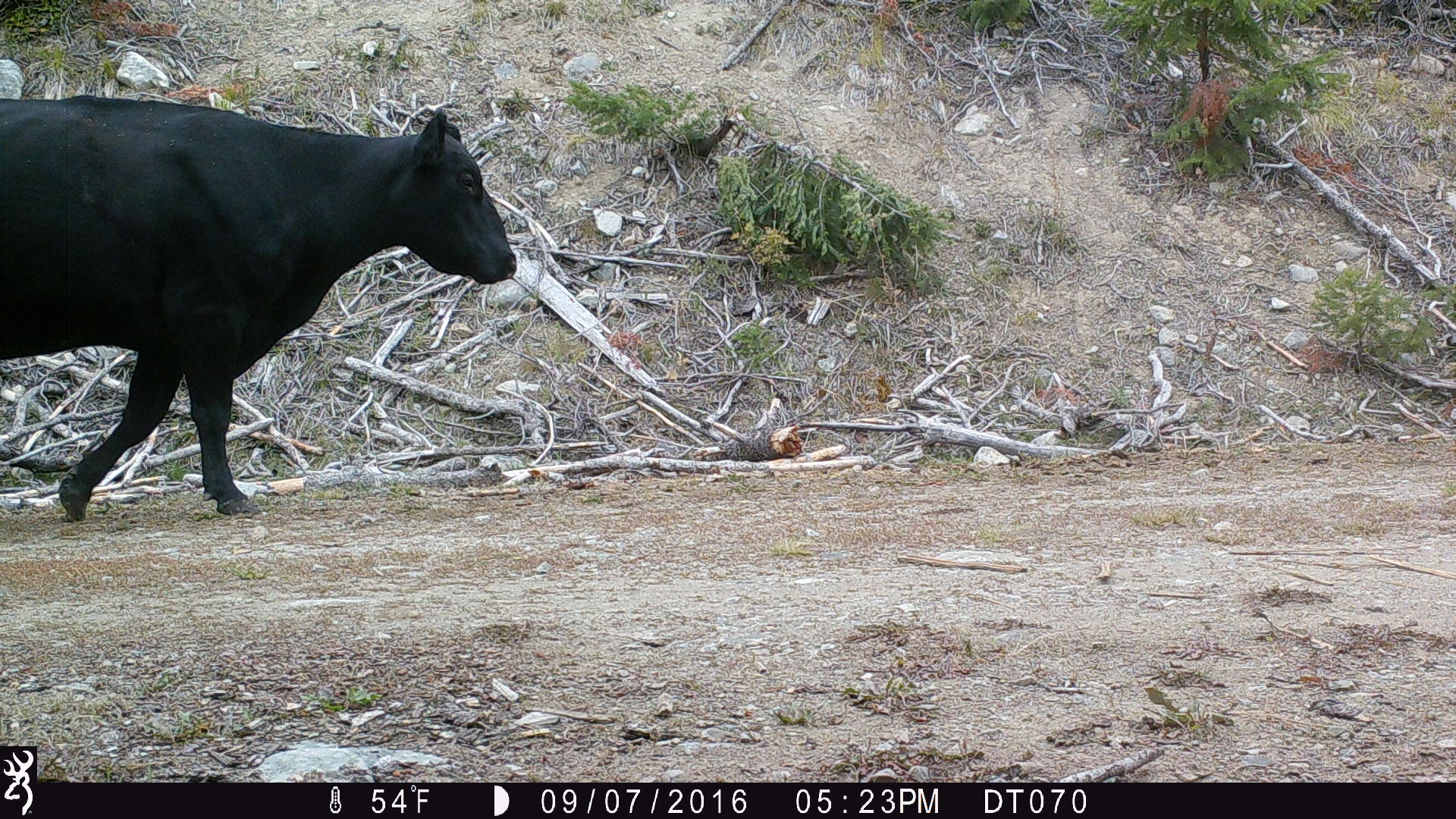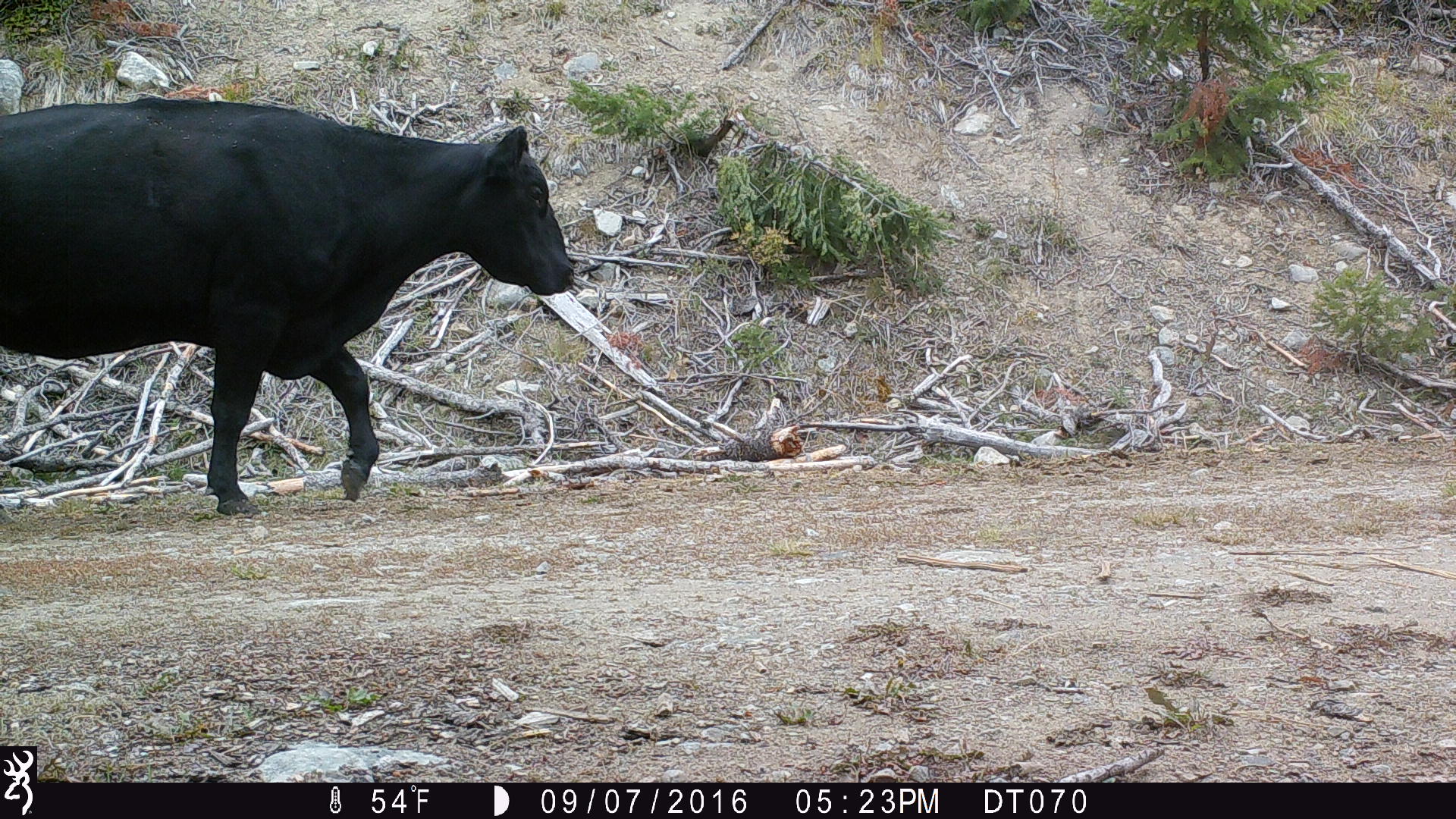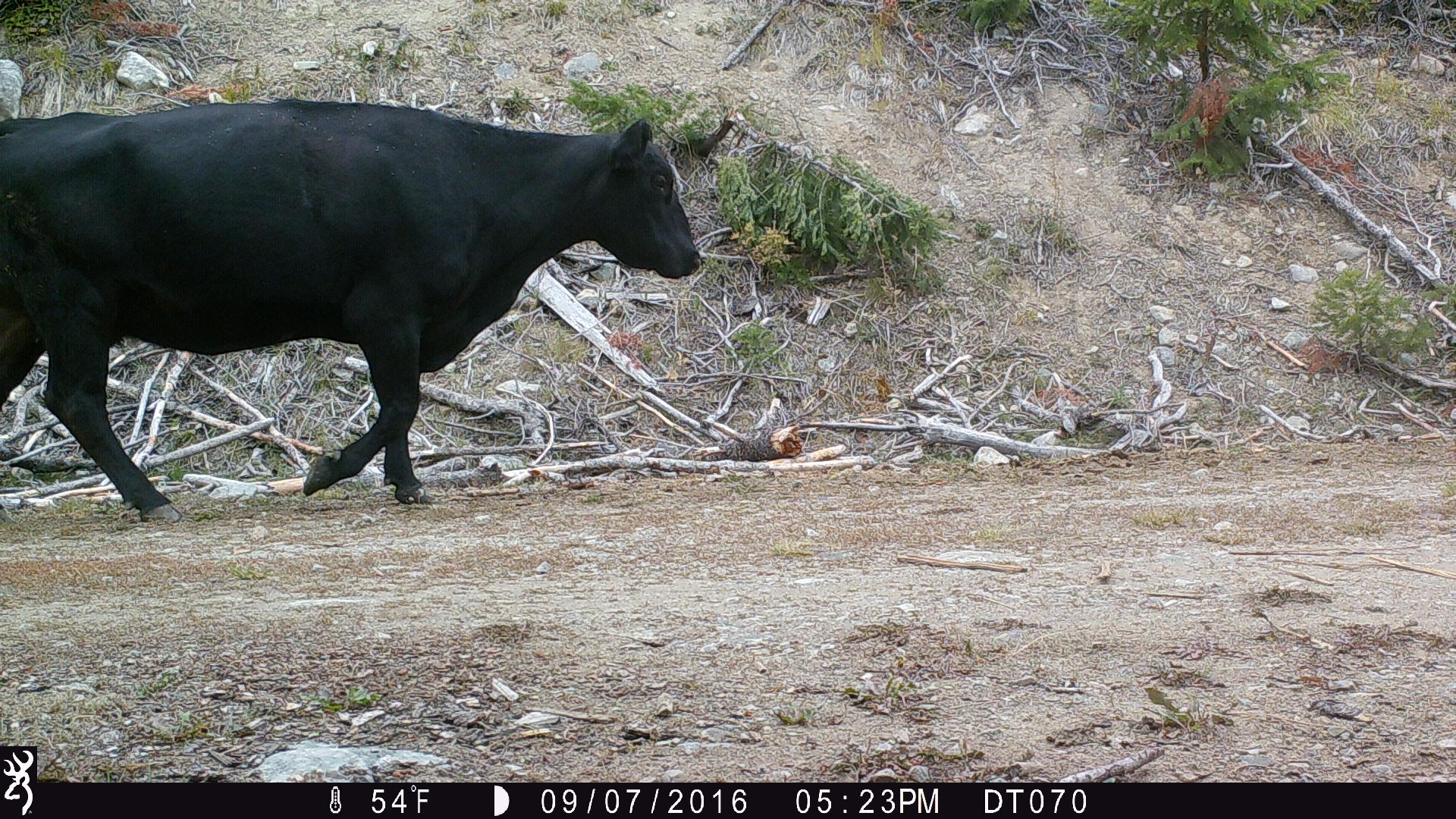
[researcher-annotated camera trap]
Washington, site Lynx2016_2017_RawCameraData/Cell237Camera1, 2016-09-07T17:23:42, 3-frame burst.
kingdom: Animalia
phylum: Chordata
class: Mammalia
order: Artiodactyla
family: Bovidae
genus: Bos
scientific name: Bos taurus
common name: domestic cattle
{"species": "domestic cattle (Bos taurus)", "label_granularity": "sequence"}